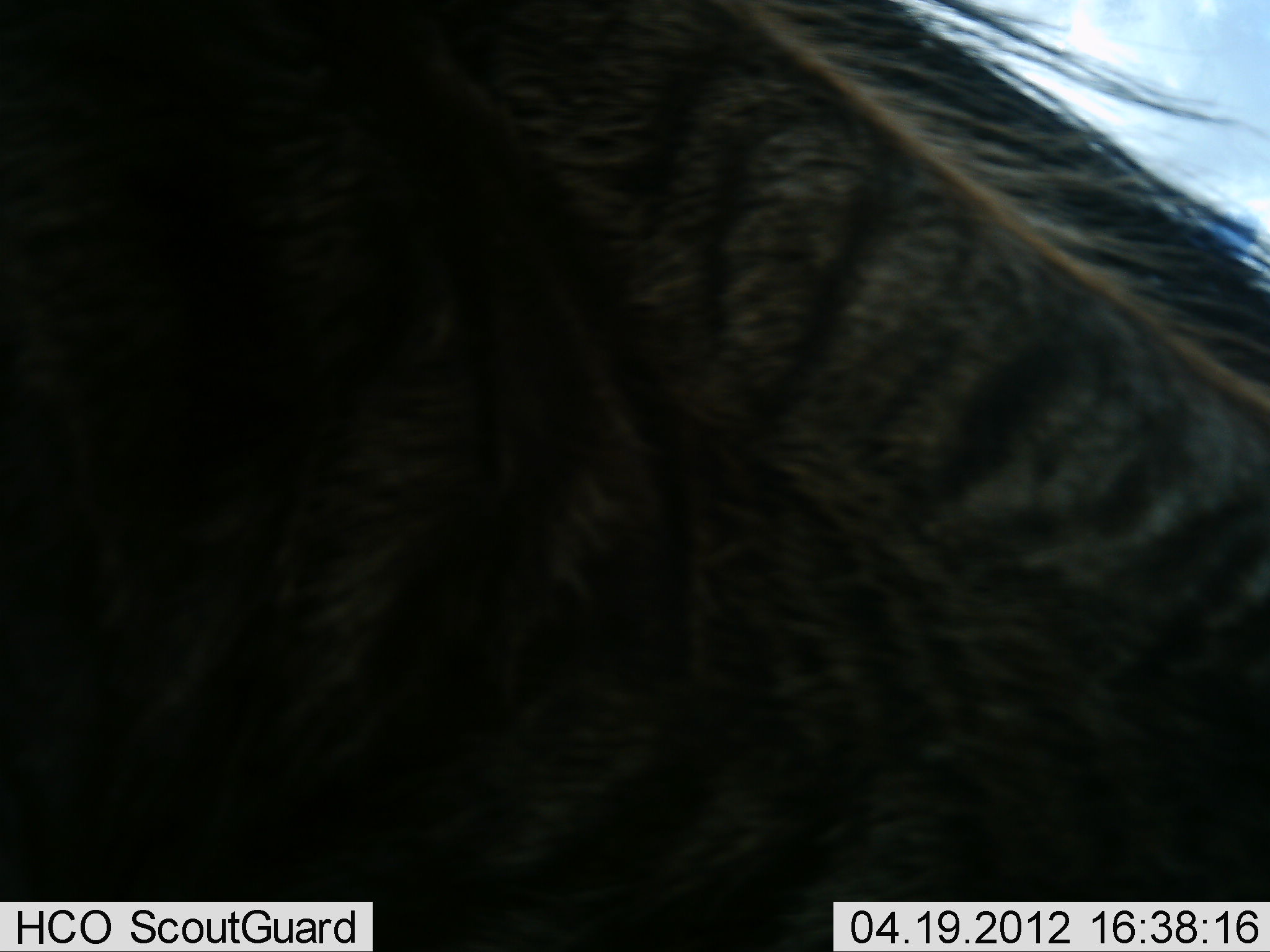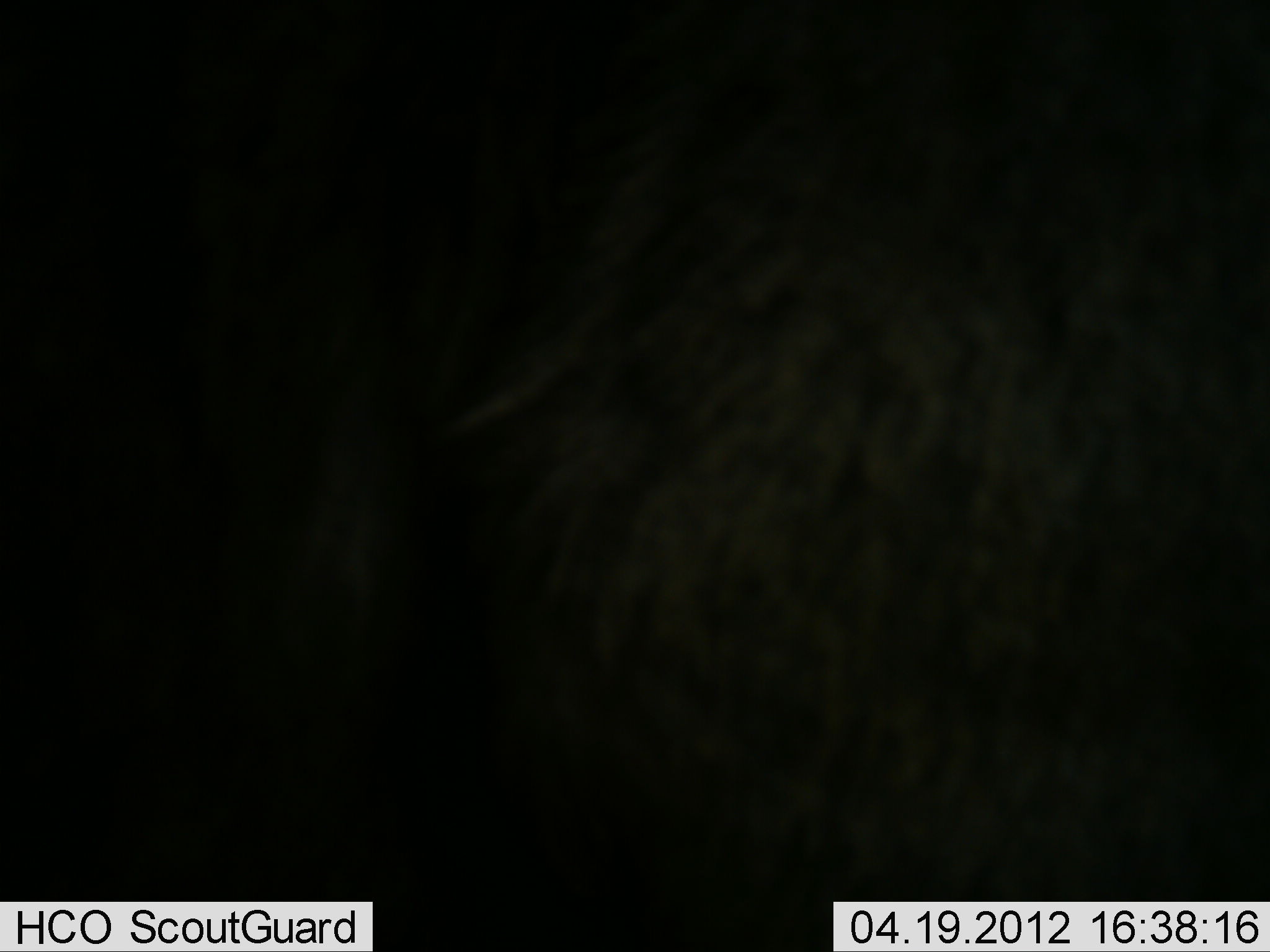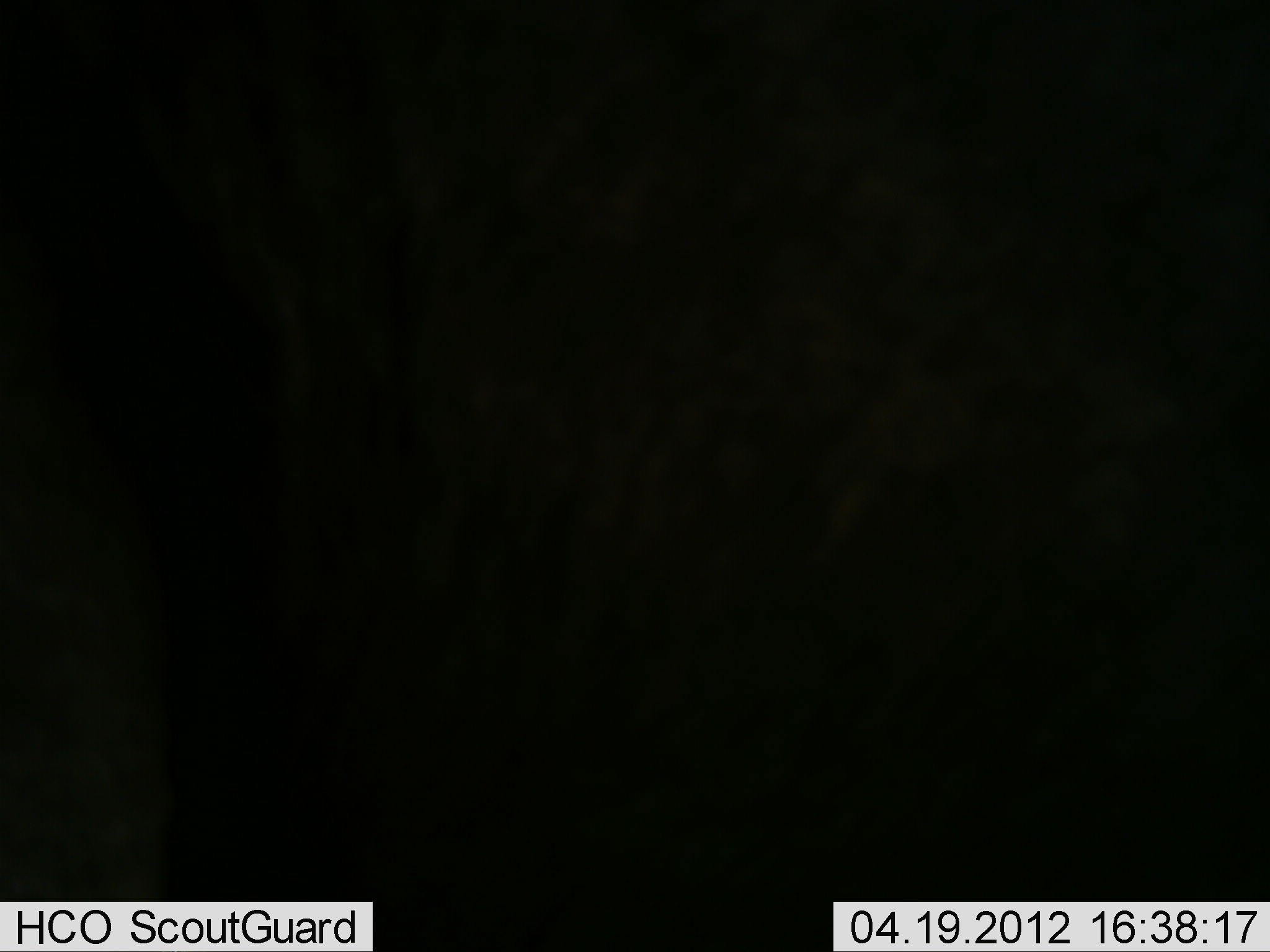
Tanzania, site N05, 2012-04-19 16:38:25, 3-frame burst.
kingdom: Animalia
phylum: Chordata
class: Mammalia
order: Artiodactyla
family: Bovidae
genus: Connochaetes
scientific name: Connochaetes taurinus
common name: blue wildebeest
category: wildebeest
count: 1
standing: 71%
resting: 0%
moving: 29%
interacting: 0%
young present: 0%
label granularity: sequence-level